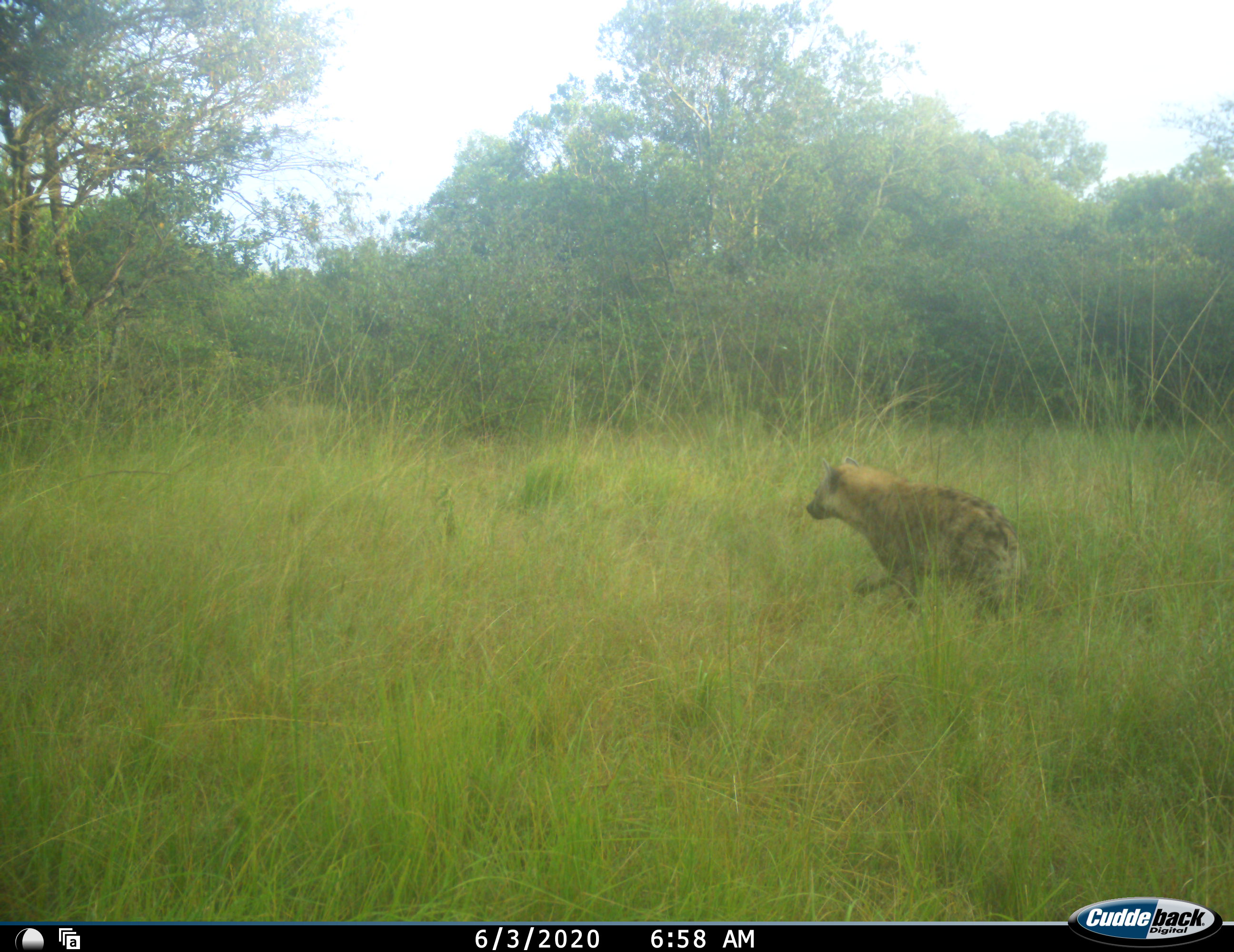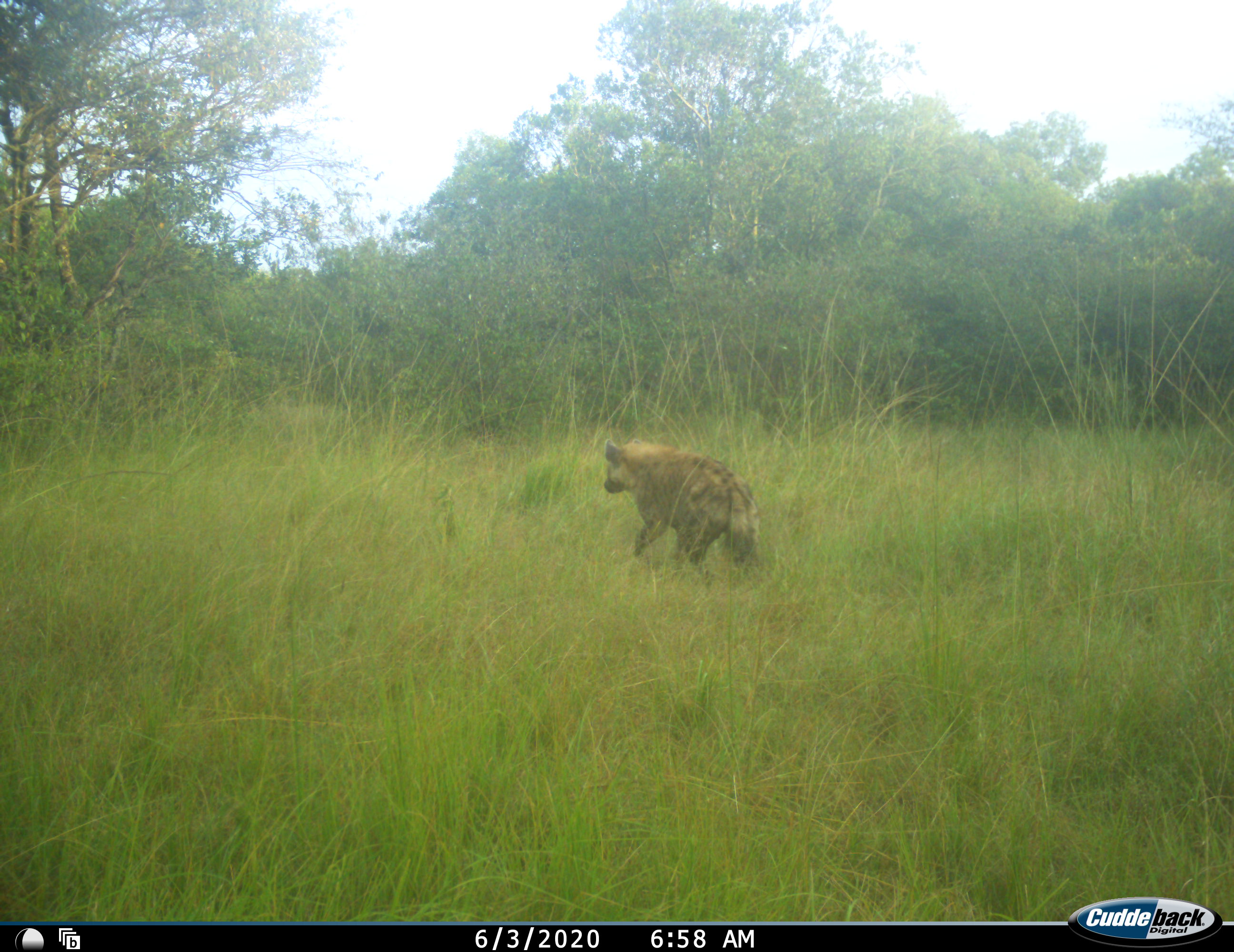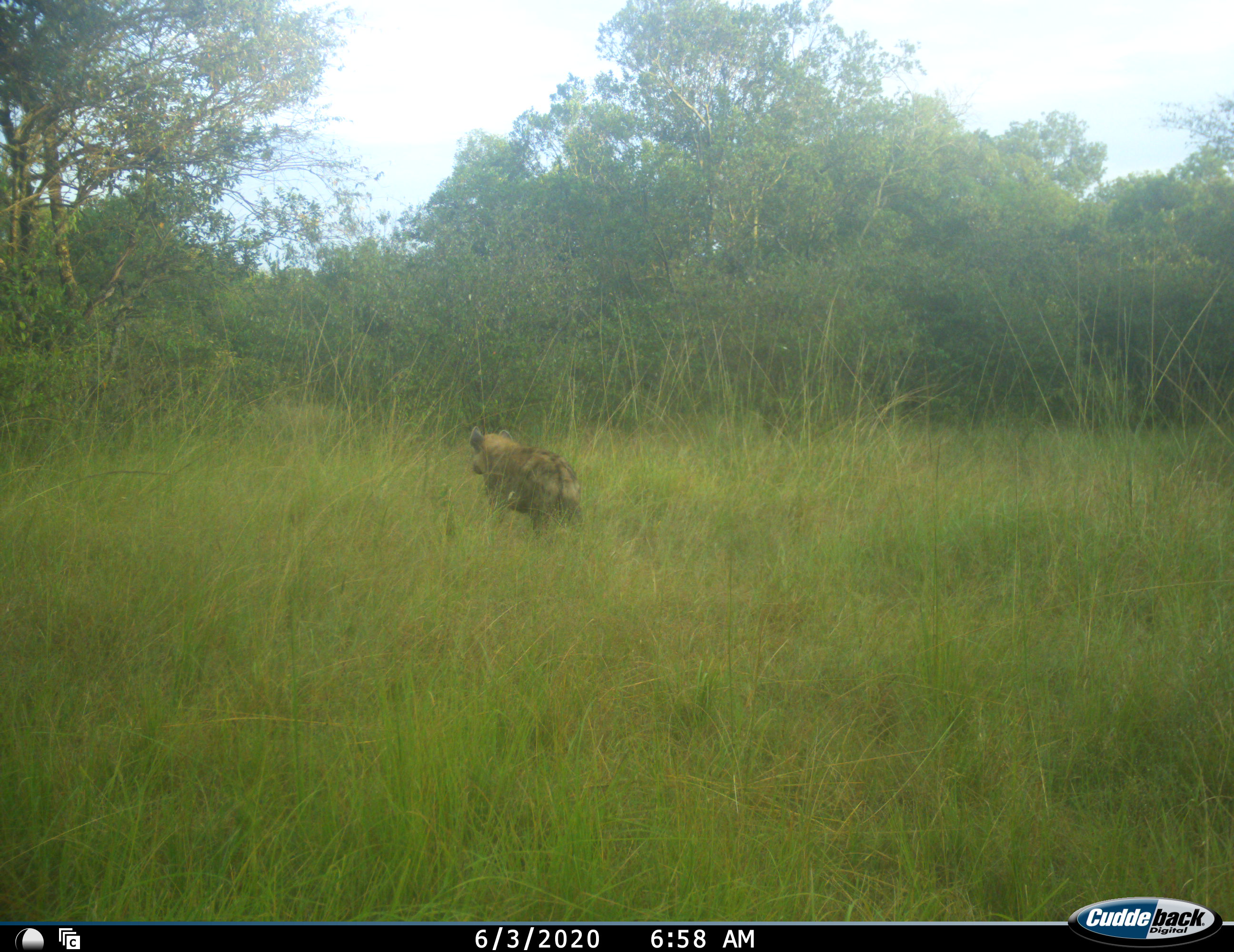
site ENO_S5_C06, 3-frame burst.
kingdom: Animalia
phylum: Chordata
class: Mammalia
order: Carnivora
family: Hyaenidae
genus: Crocuta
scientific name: Crocuta crocuta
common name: spotted hyena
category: hyenaspotted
Hyenaspotted (spotted hyena) (Crocuta crocuta), count 1. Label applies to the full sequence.